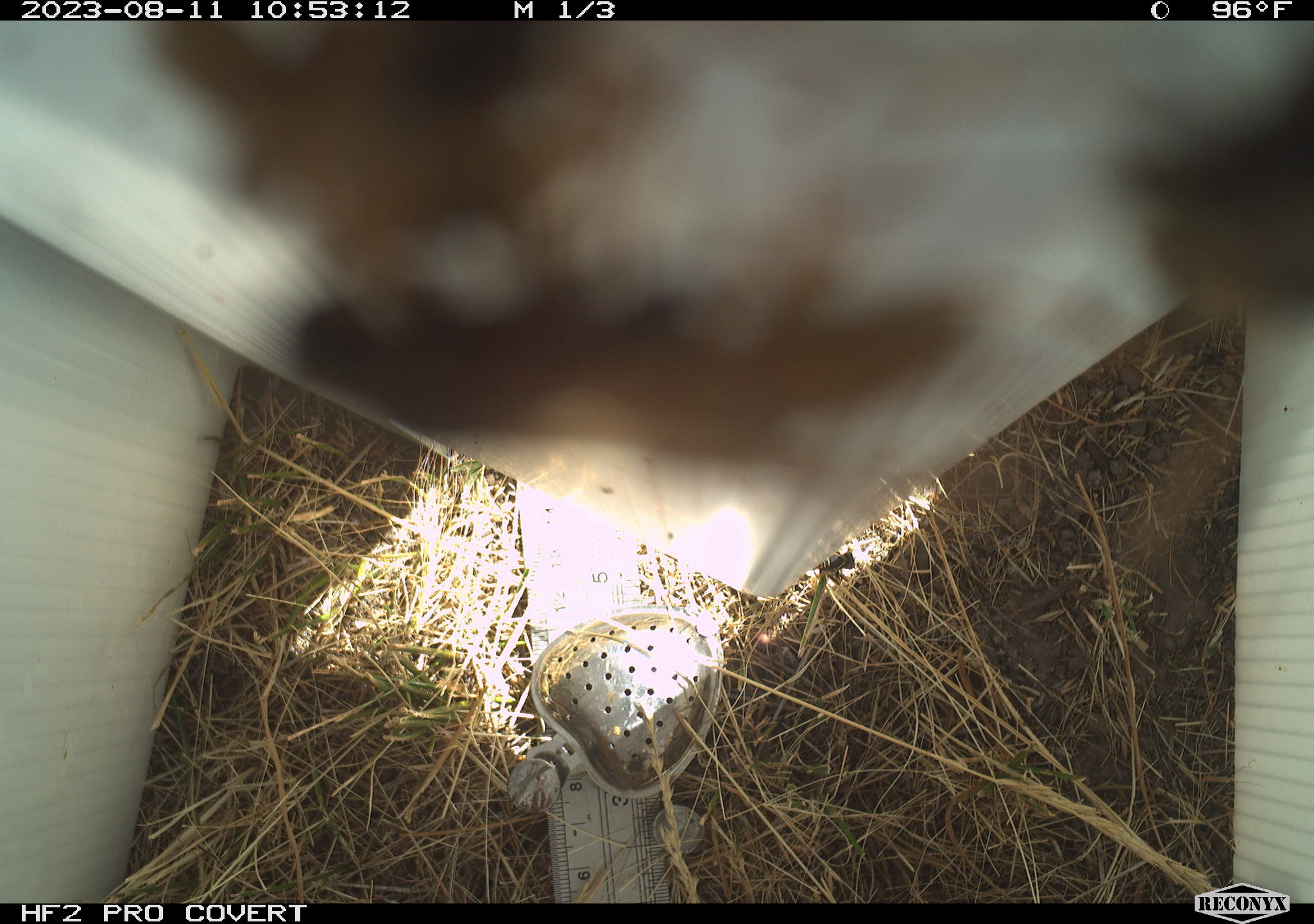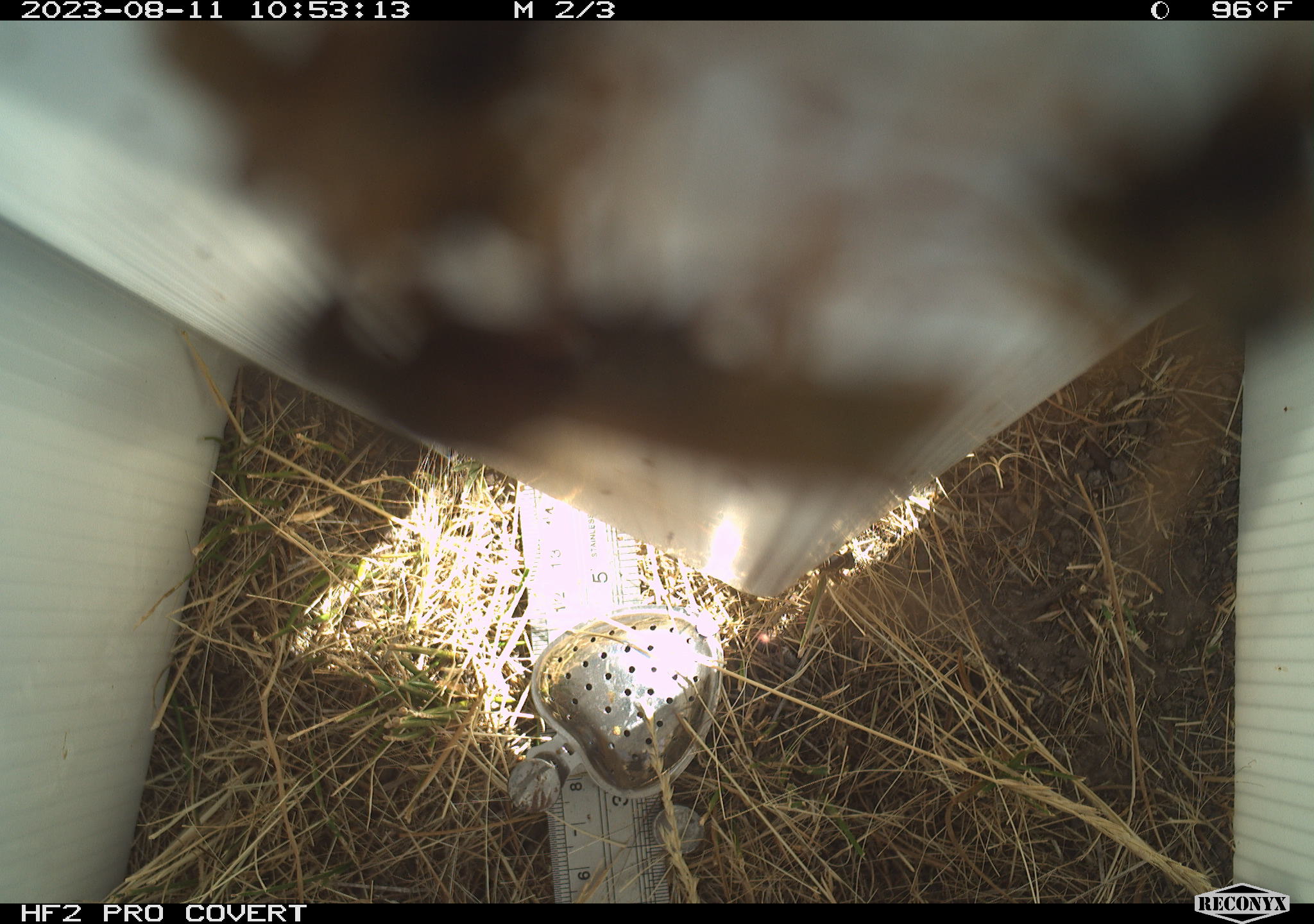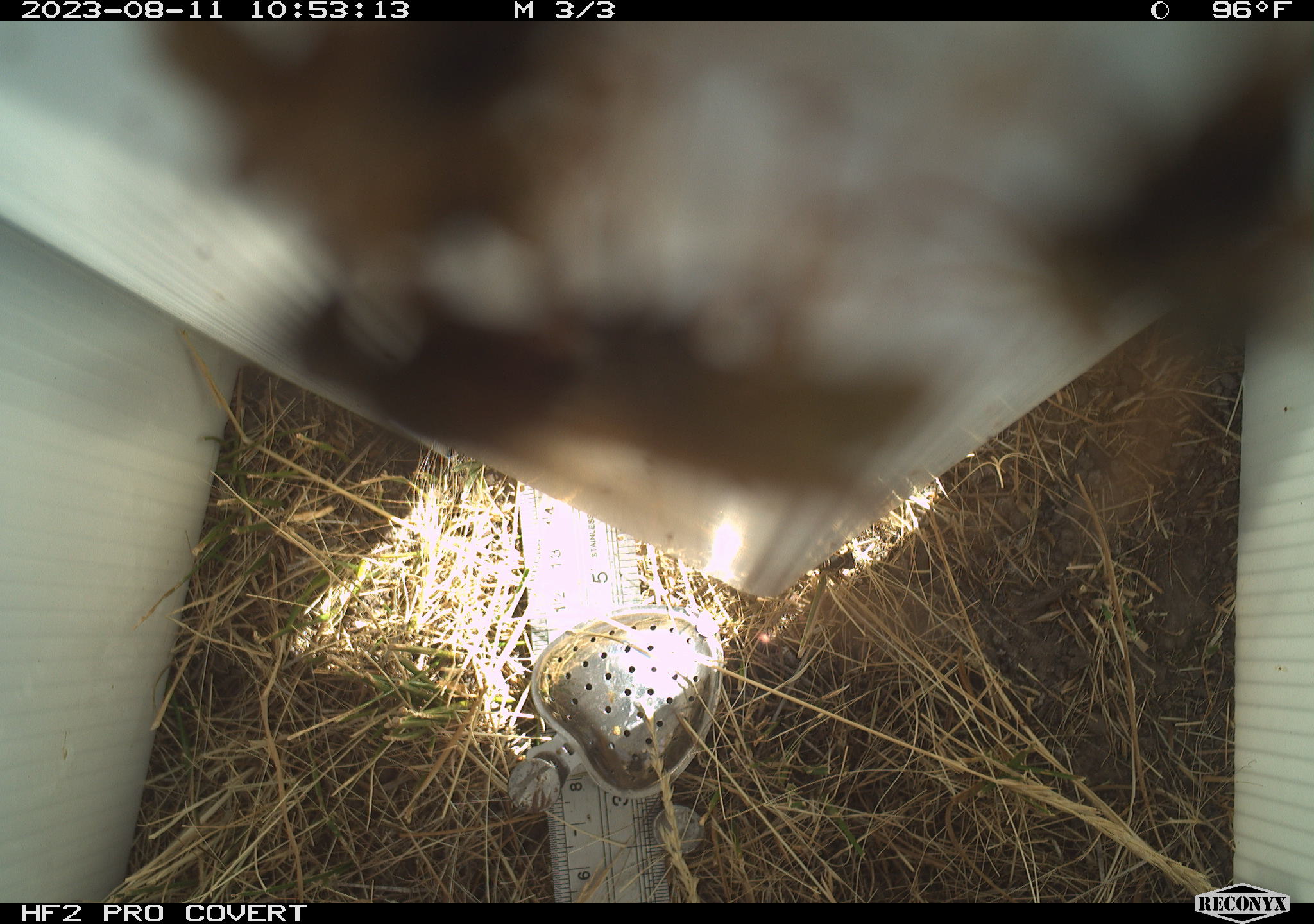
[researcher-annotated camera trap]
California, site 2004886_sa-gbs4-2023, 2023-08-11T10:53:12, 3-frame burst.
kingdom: Animalia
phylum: Arthropoda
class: Insecta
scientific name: Insecta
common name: insect